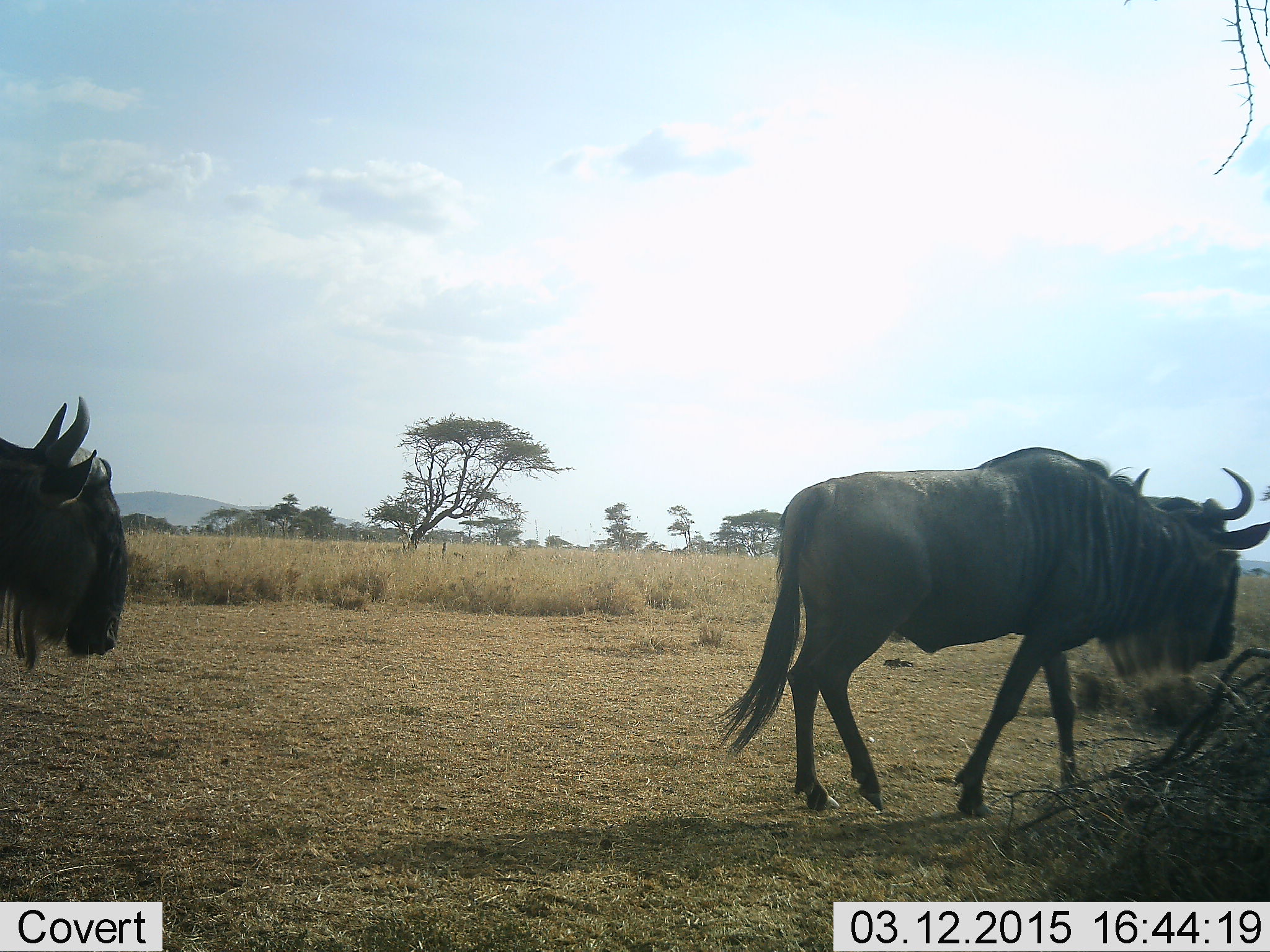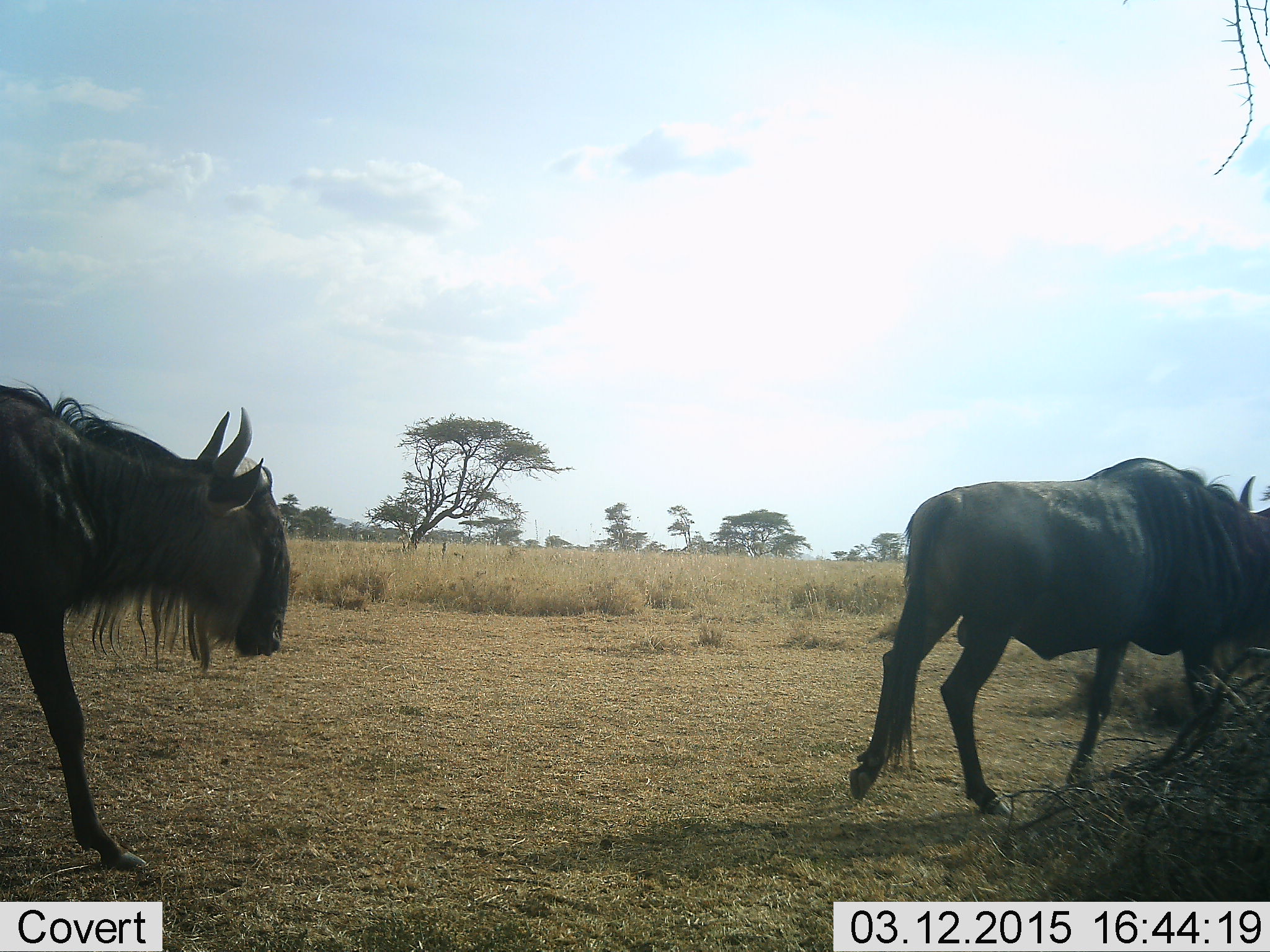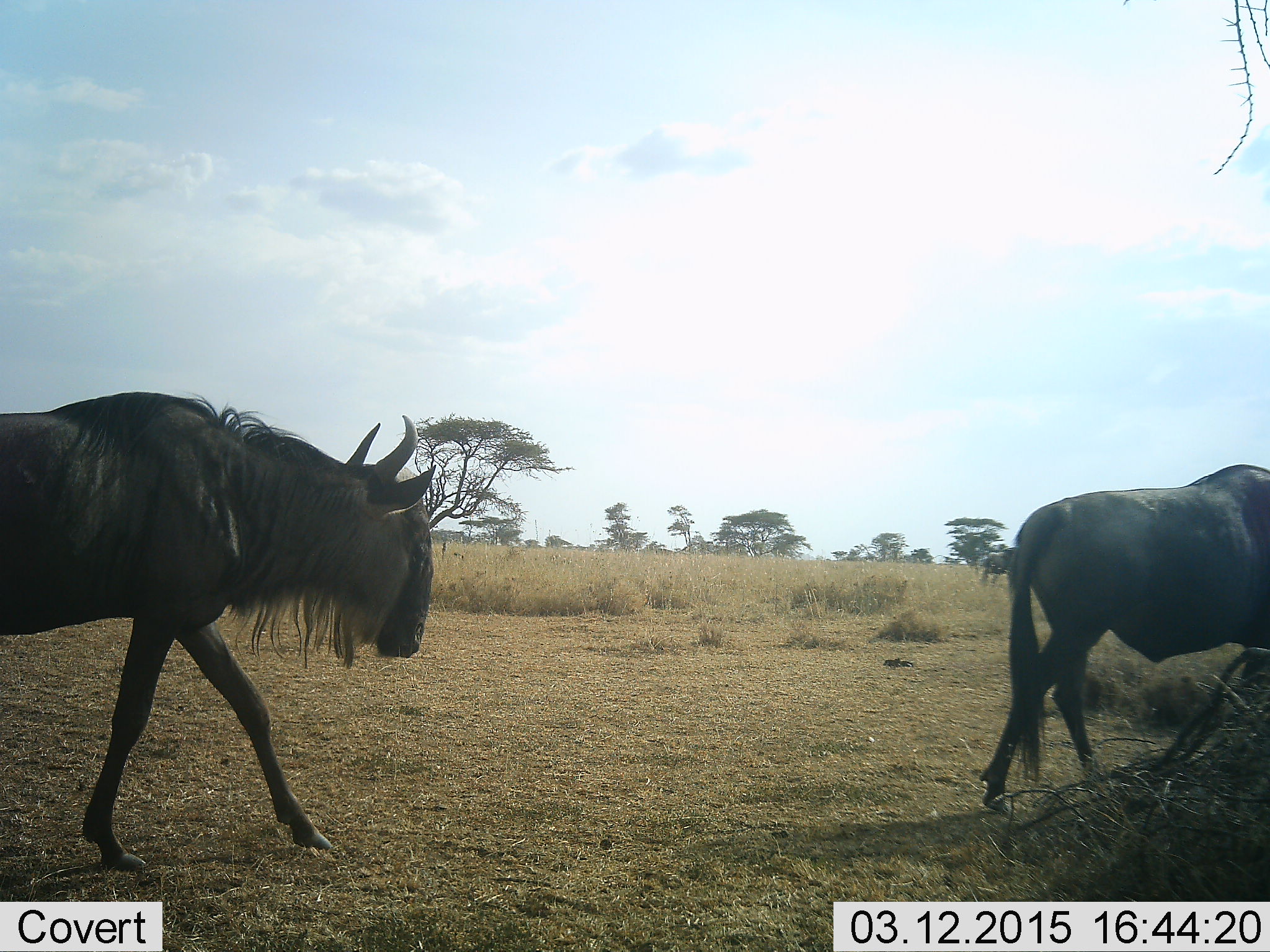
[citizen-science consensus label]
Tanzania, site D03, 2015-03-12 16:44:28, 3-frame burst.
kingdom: Animalia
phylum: Chordata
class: Mammalia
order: Artiodactyla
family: Bovidae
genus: Connochaetes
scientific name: Connochaetes taurinus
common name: blue wildebeest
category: wildebeest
Wildebeest (blue wildebeest) (Connochaetes taurinus), count 2. Behavior (volunteer vote fractions): standing 10%, resting 0%, moving 100%, interacting 0%. Young present (vote fraction): 0%. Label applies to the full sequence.